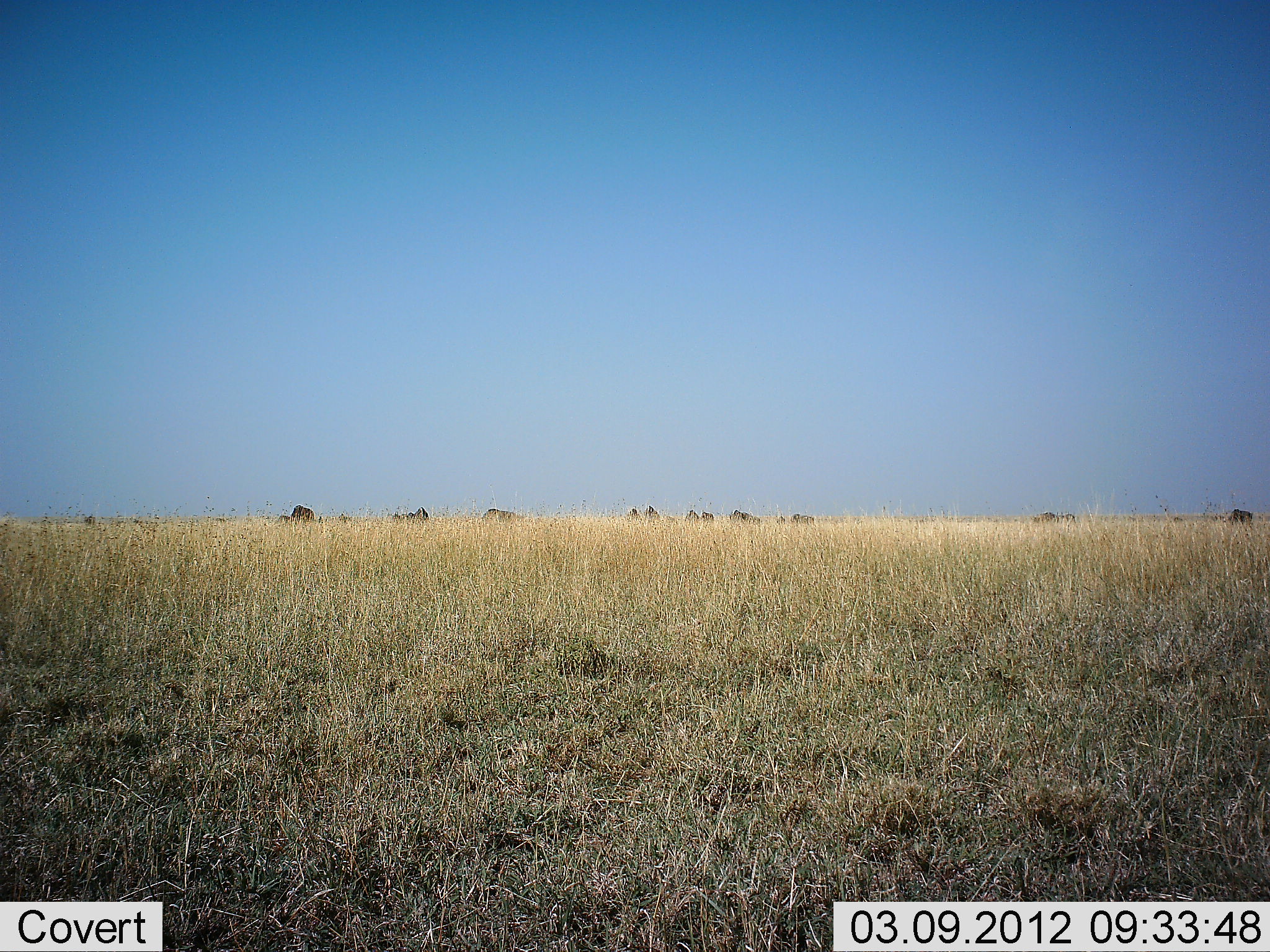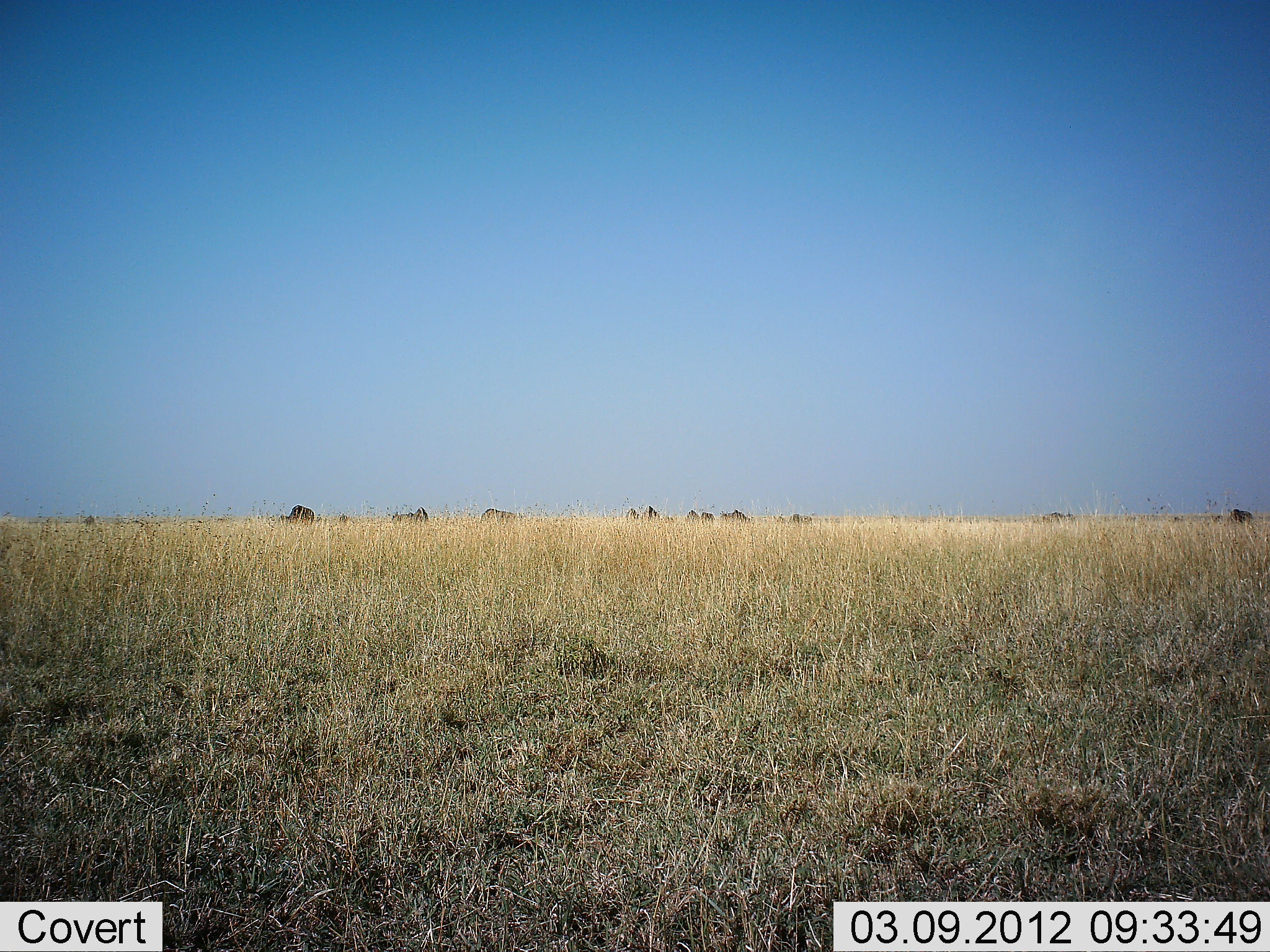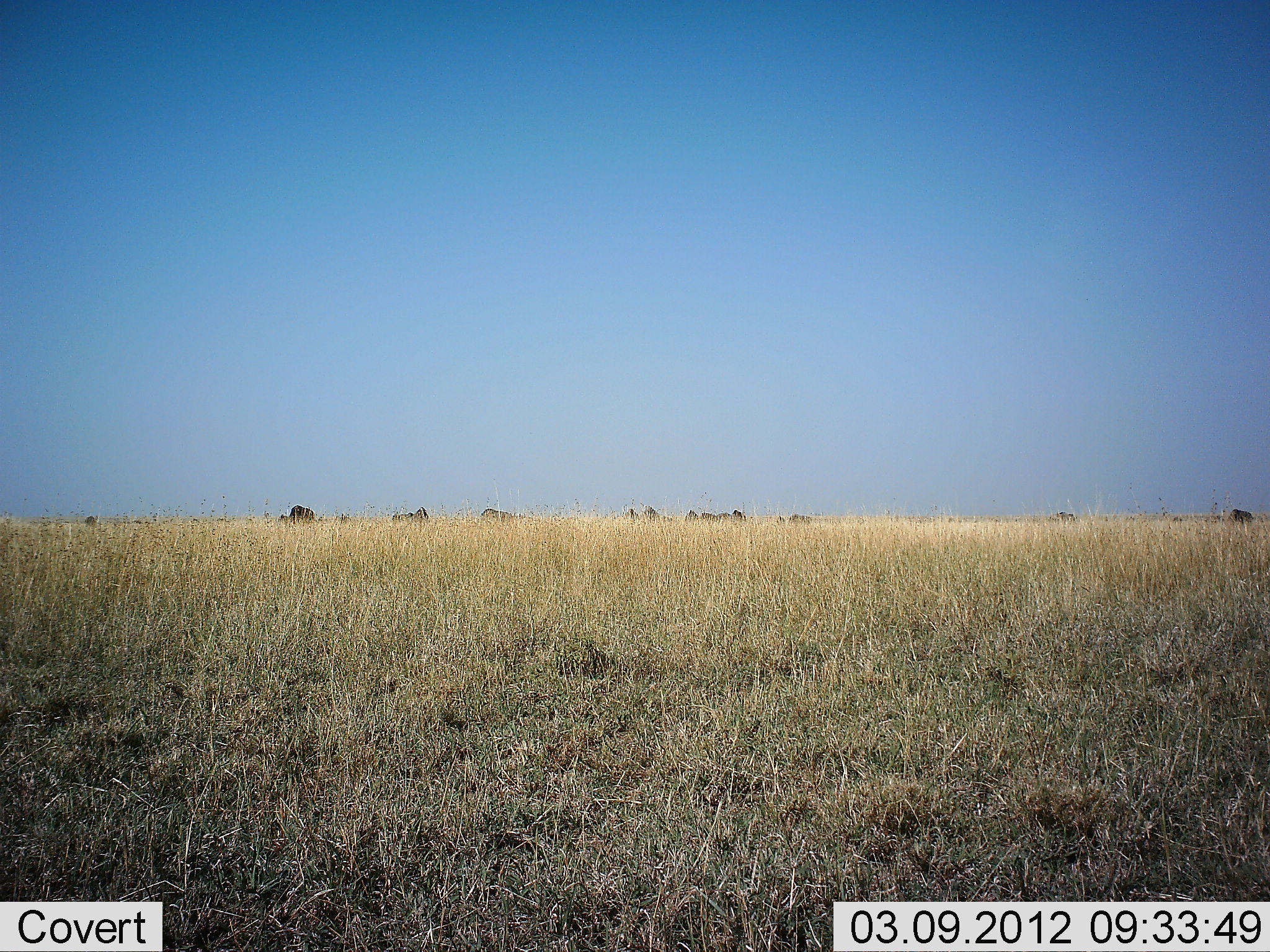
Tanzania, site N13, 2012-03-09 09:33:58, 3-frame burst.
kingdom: Animalia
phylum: Chordata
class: Mammalia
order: Artiodactyla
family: Bovidae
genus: Connochaetes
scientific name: Connochaetes taurinus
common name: blue wildebeest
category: wildebeest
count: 11-50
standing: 53%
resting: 6%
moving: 53%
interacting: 0%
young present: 0%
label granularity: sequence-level